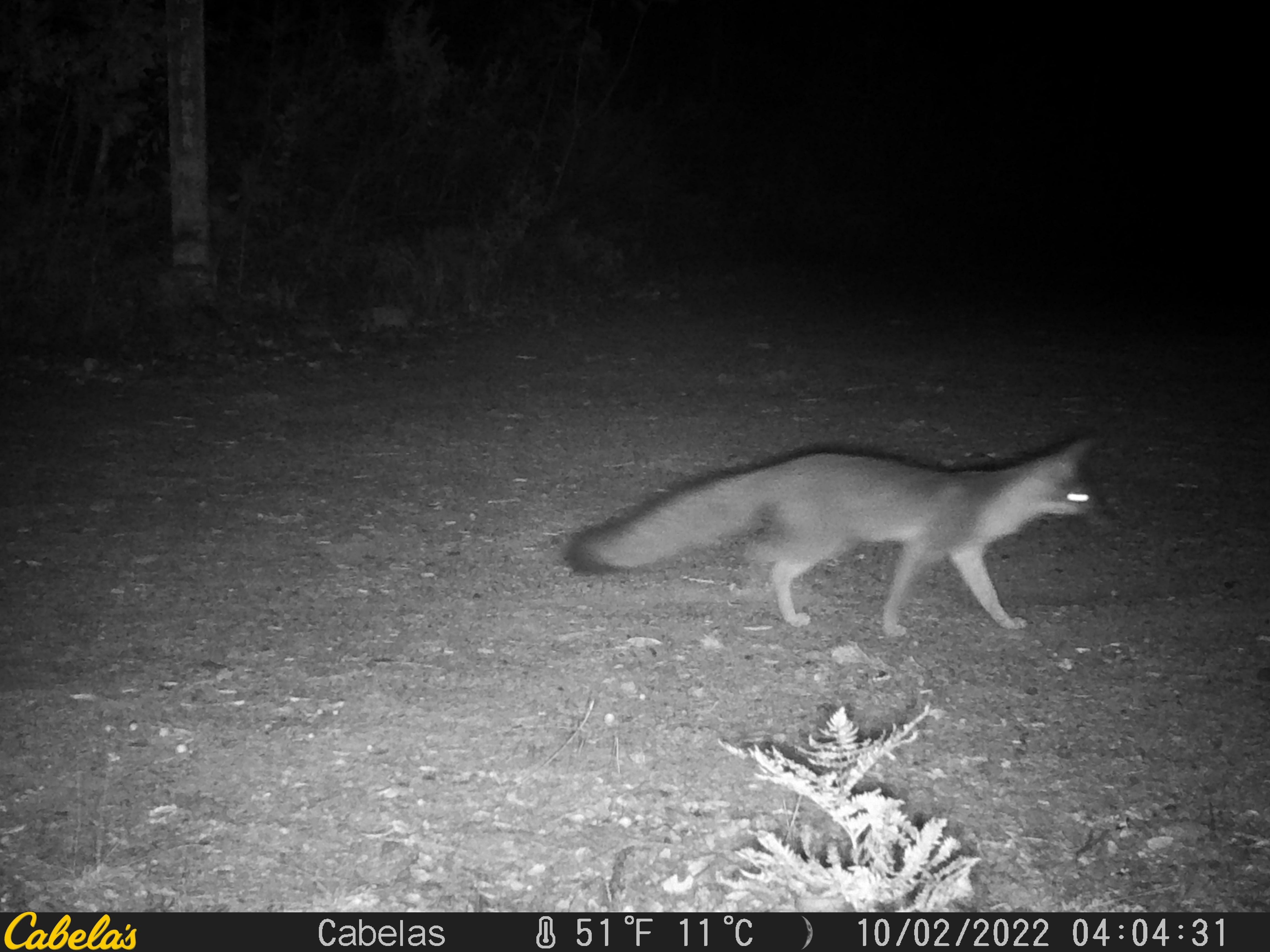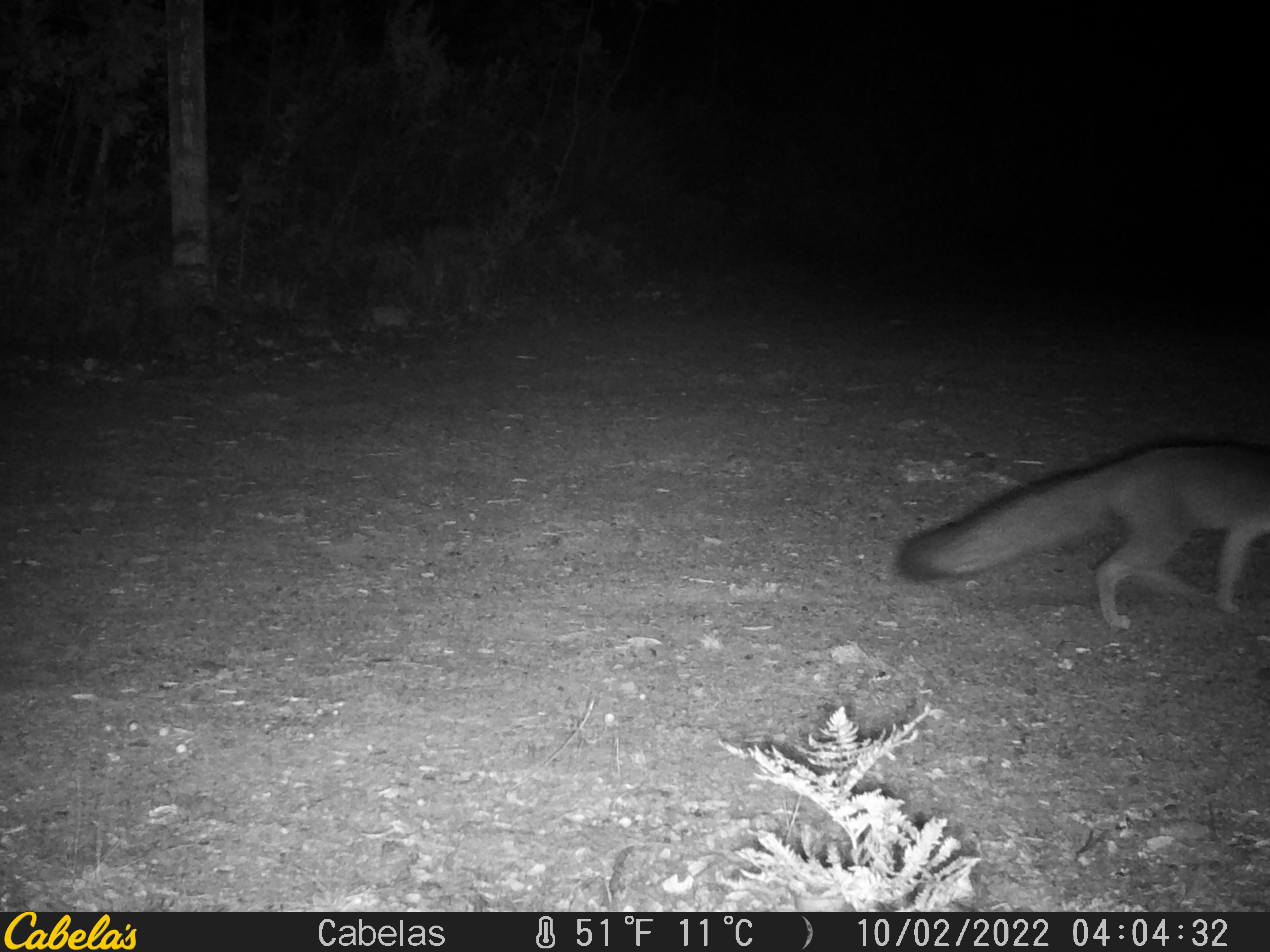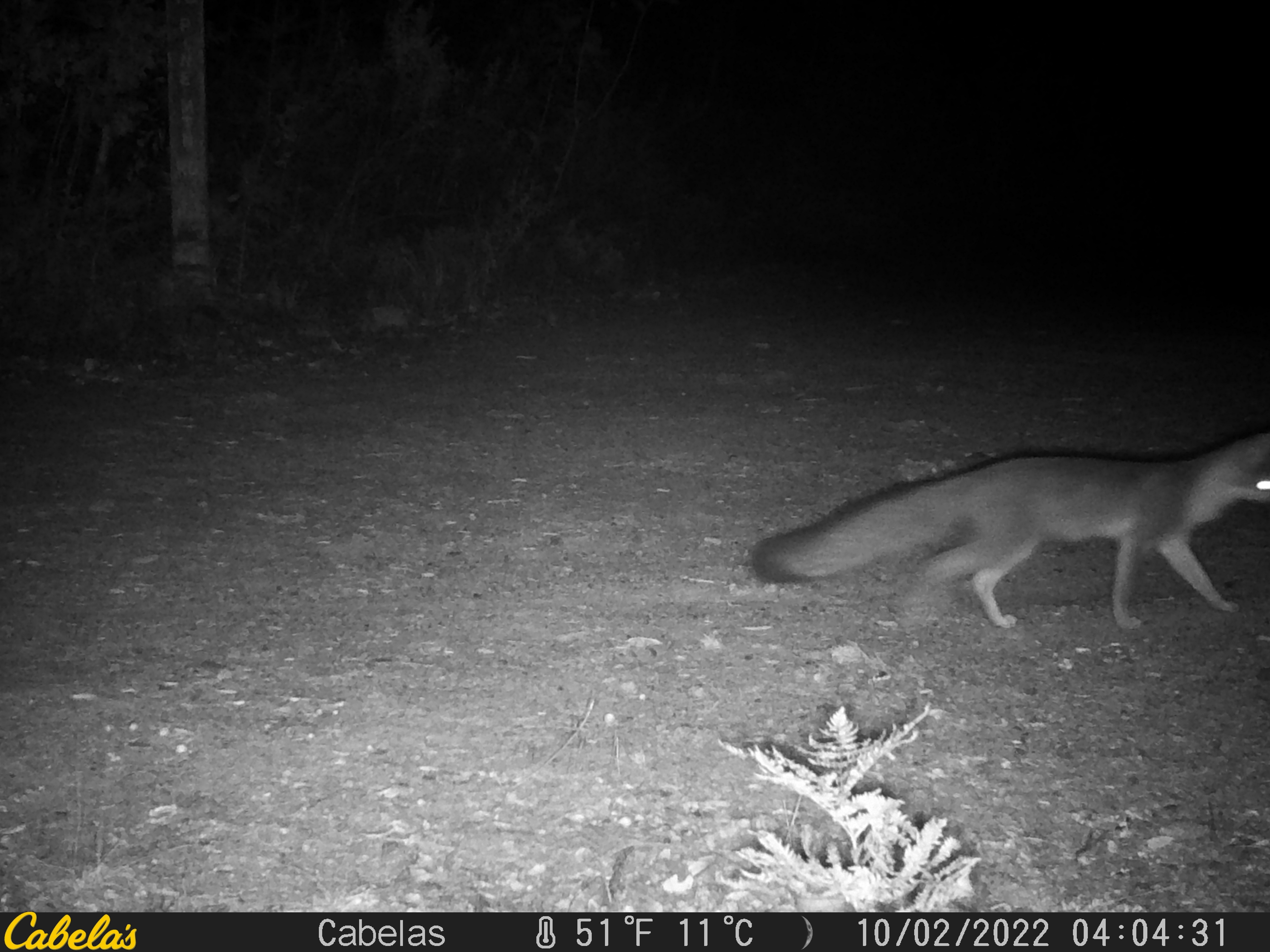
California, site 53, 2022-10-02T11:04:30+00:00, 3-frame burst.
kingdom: Animalia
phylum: Chordata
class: Mammalia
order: Carnivora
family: Canidae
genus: Urocyon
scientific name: Urocyon cinereoargenteus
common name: gray fox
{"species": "gray fox (Urocyon cinereoargenteus)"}